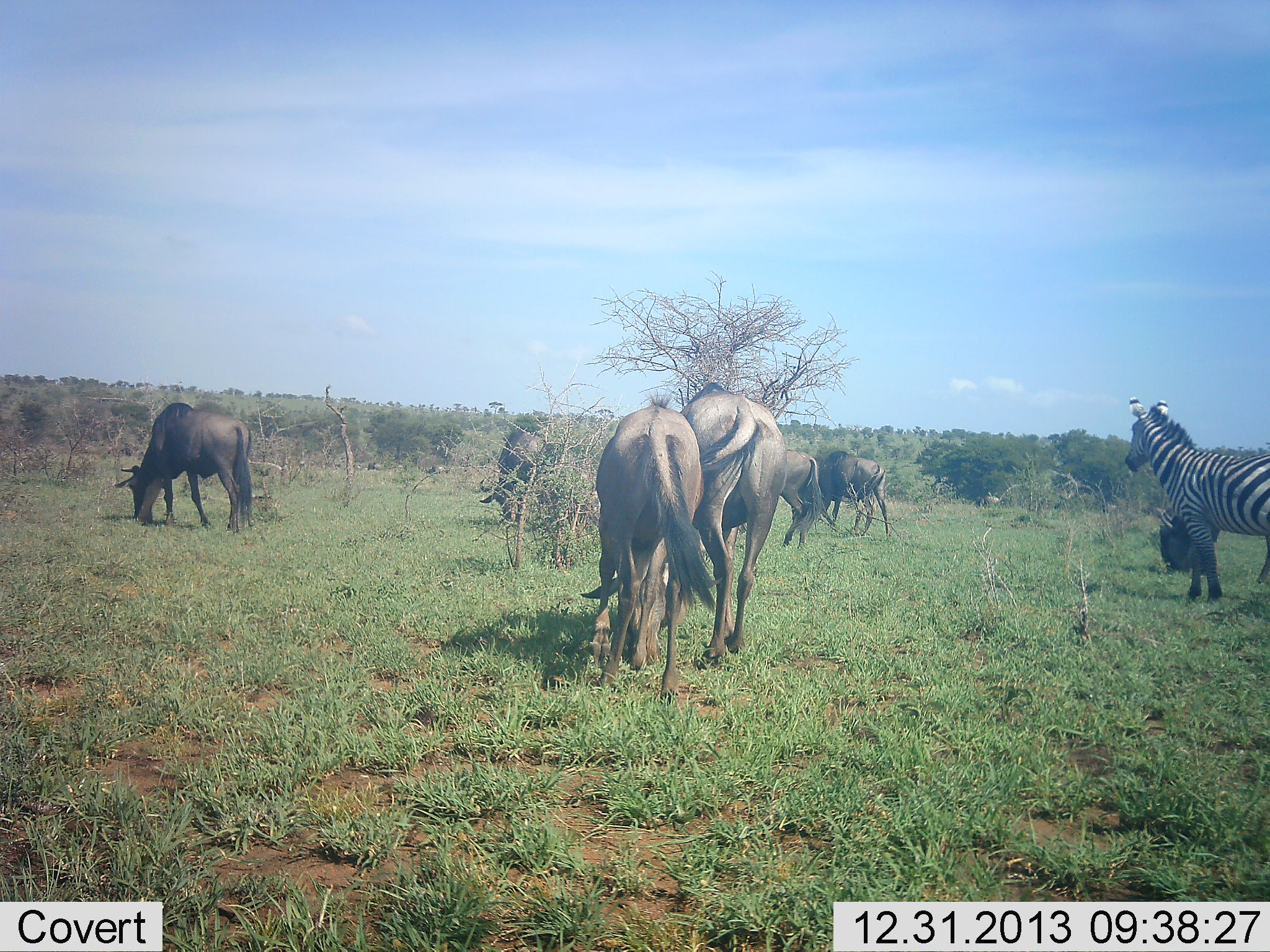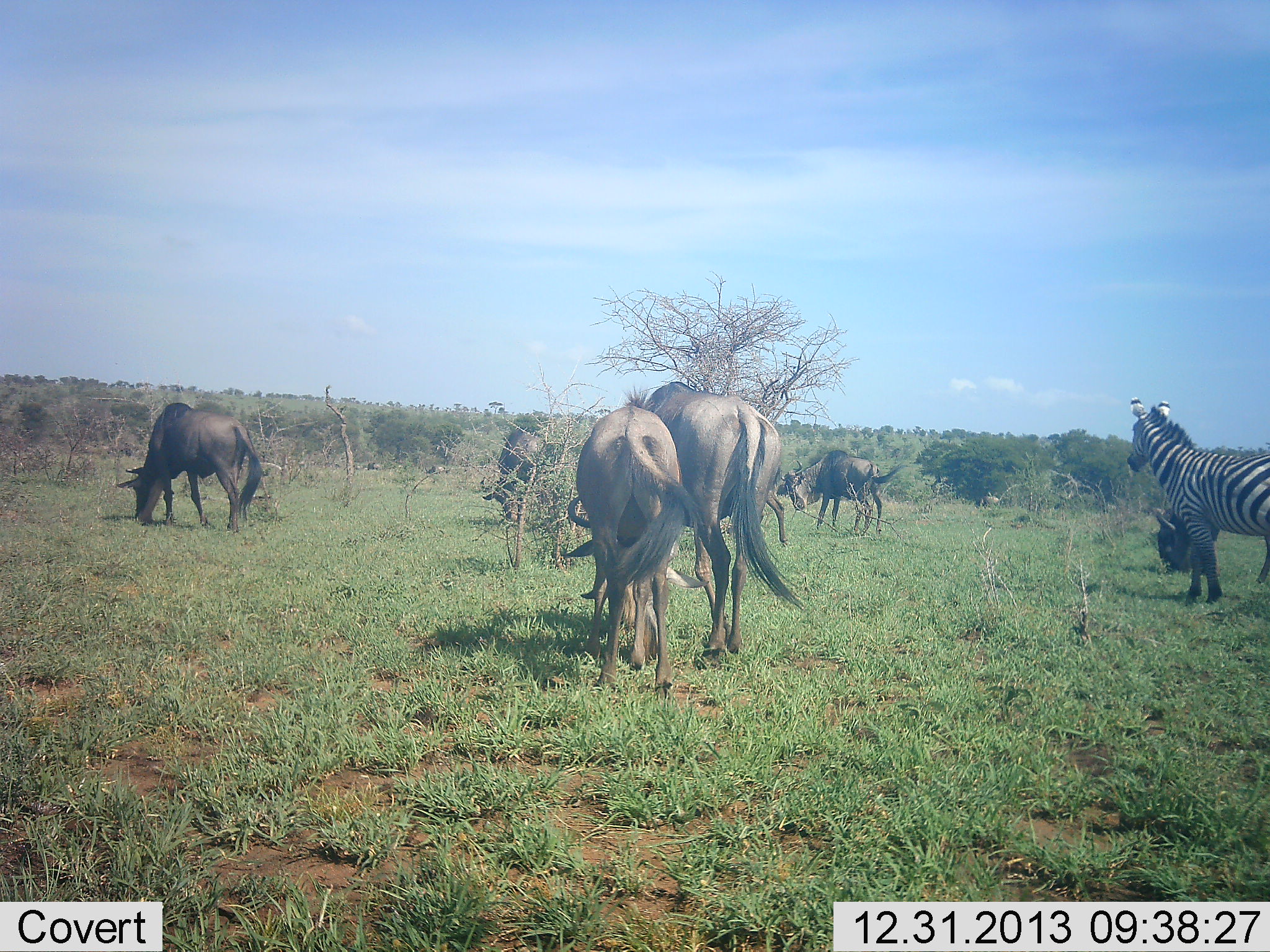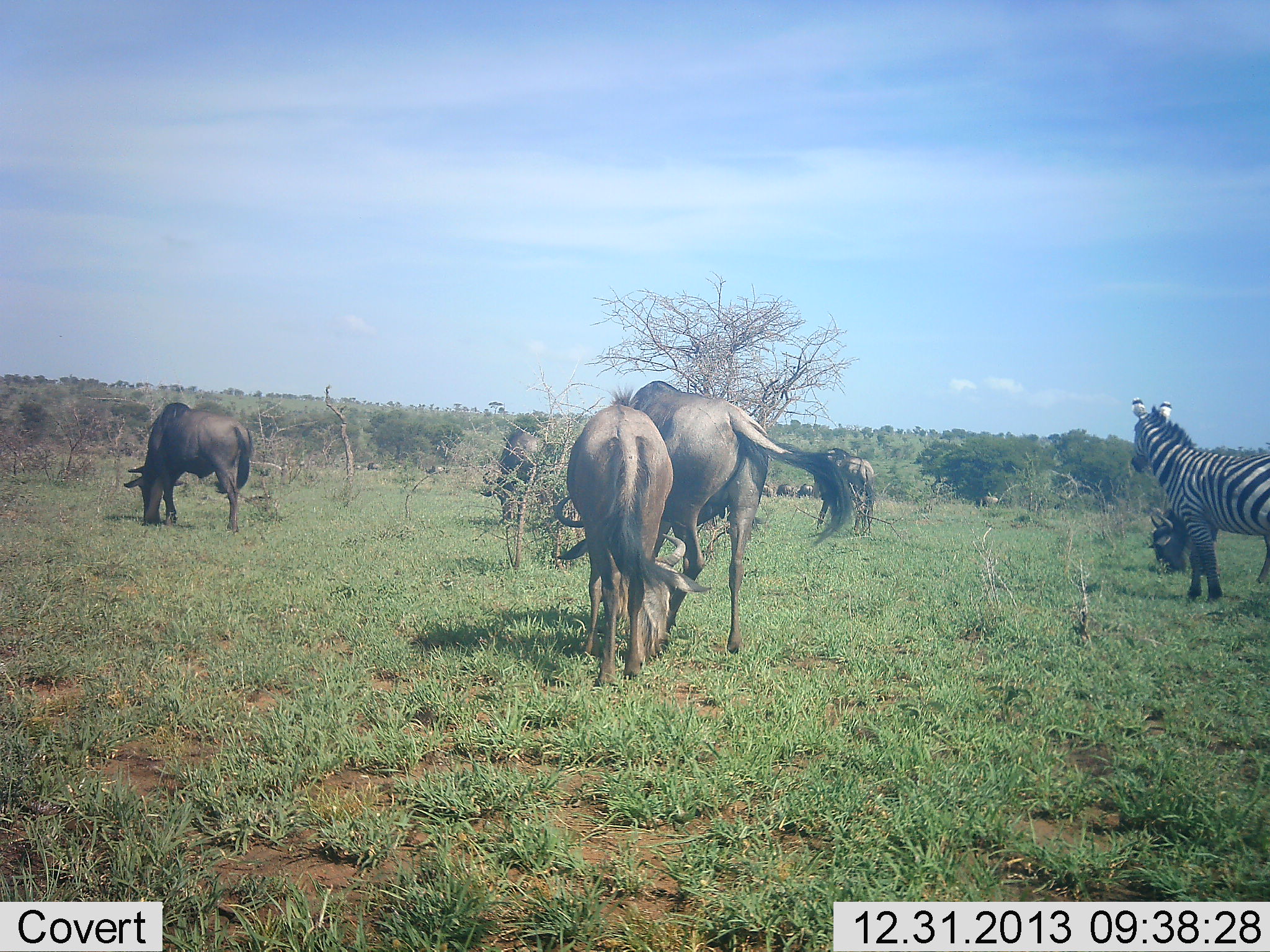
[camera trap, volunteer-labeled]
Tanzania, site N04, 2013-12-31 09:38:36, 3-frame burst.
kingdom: Animalia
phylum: Chordata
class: Mammalia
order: Artiodactyla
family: Bovidae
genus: Connochaetes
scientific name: Connochaetes taurinus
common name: blue wildebeest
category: wildebeest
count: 6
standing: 17%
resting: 0%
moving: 25%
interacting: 0%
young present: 0%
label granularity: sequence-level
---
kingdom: Animalia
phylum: Chordata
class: Mammalia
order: Perissodactyla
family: Equidae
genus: Equus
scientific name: Equus quagga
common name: plains zebra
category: zebra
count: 1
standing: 100%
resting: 0%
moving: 0%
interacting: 0%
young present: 0%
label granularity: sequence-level